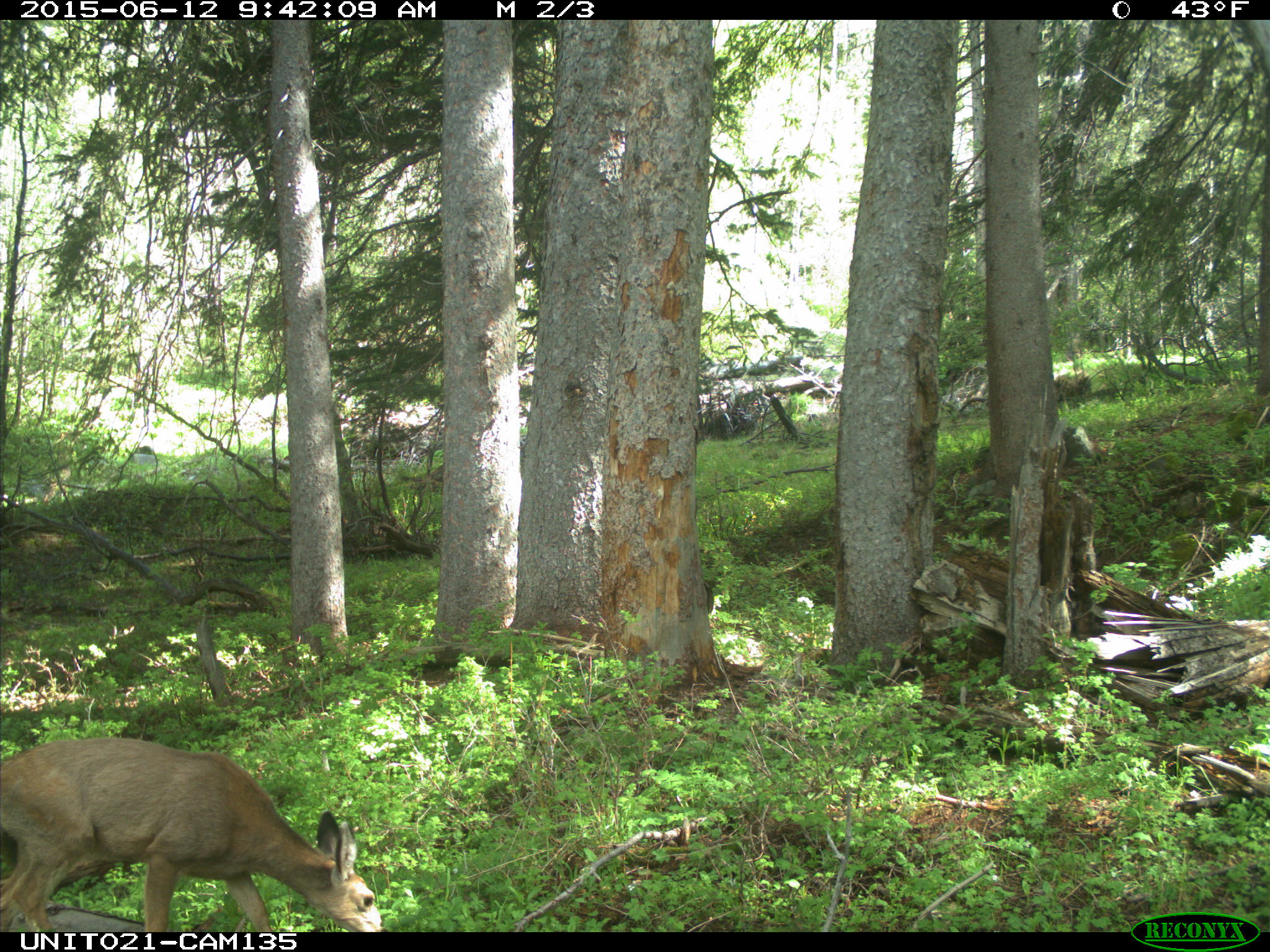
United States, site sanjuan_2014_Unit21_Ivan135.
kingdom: Animalia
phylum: Chordata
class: Mammalia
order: Artiodactyla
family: Cervidae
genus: Odocoileus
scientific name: Odocoileus hemionus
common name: mule deer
Odocoileus hemionus (mule deer).